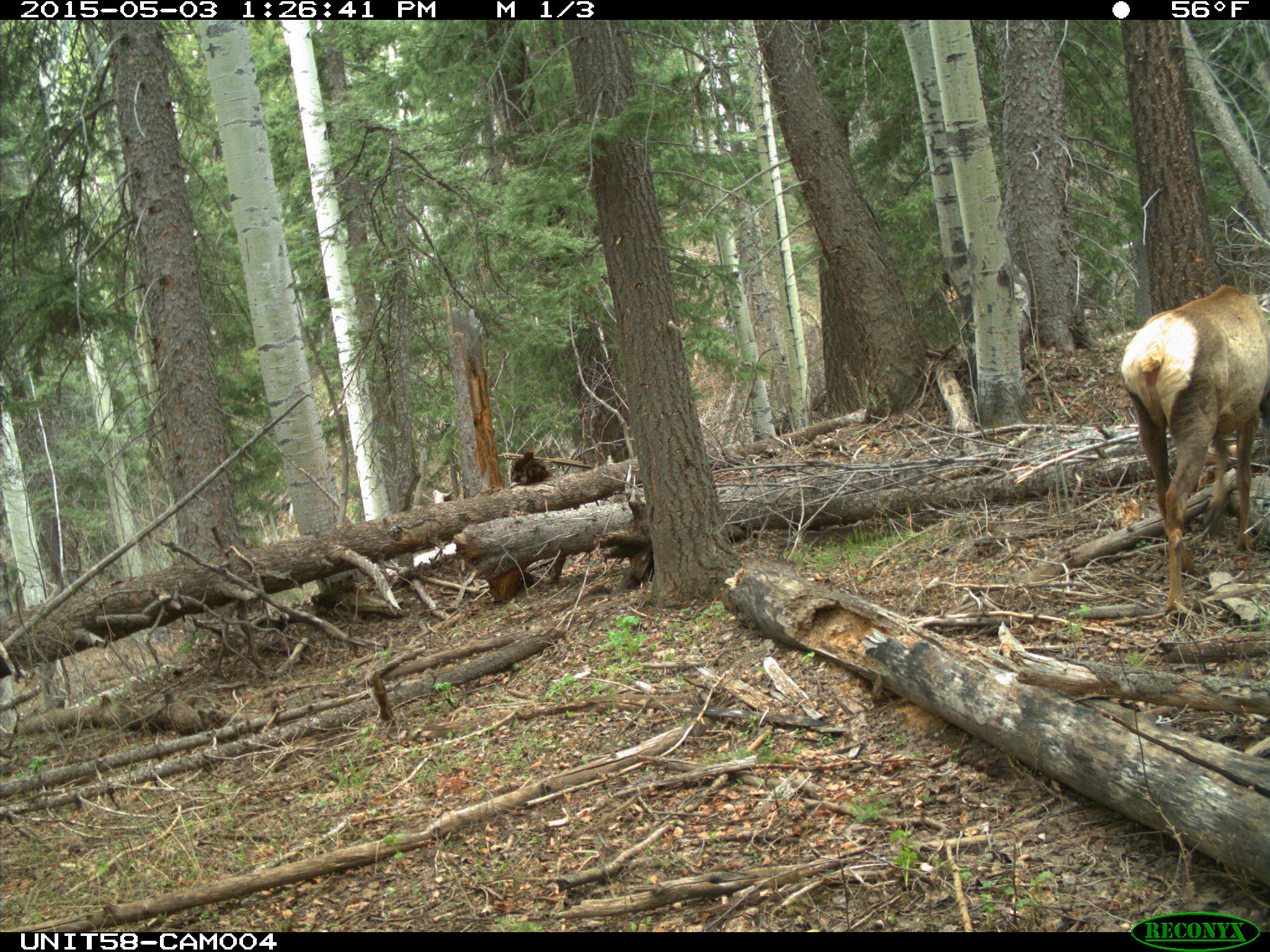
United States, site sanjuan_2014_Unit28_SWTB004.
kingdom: Animalia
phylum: Chordata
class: Mammalia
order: Artiodactyla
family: Cervidae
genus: Cervus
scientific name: Cervus elaphus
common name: red deer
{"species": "Cervus elaphus (red deer)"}